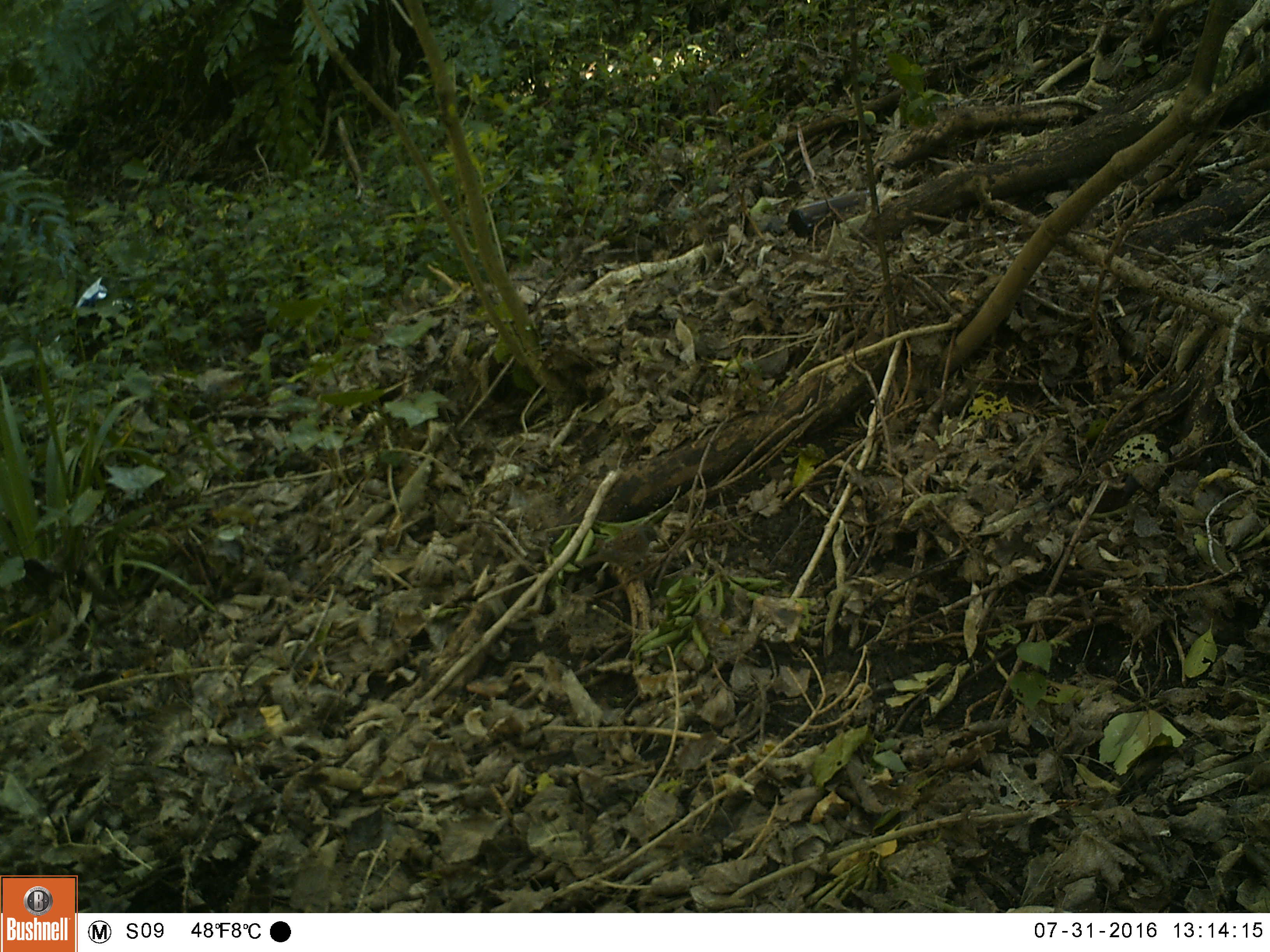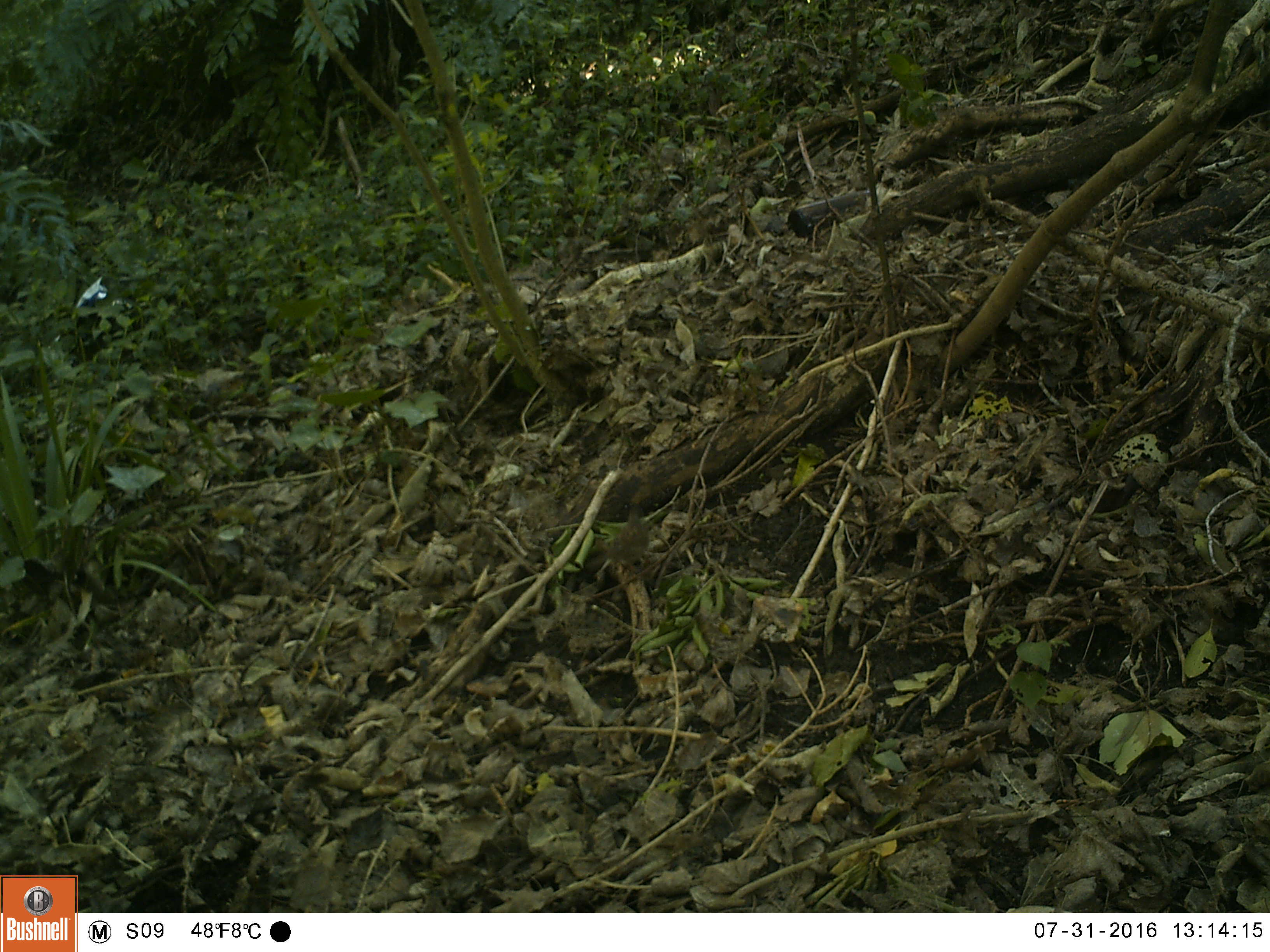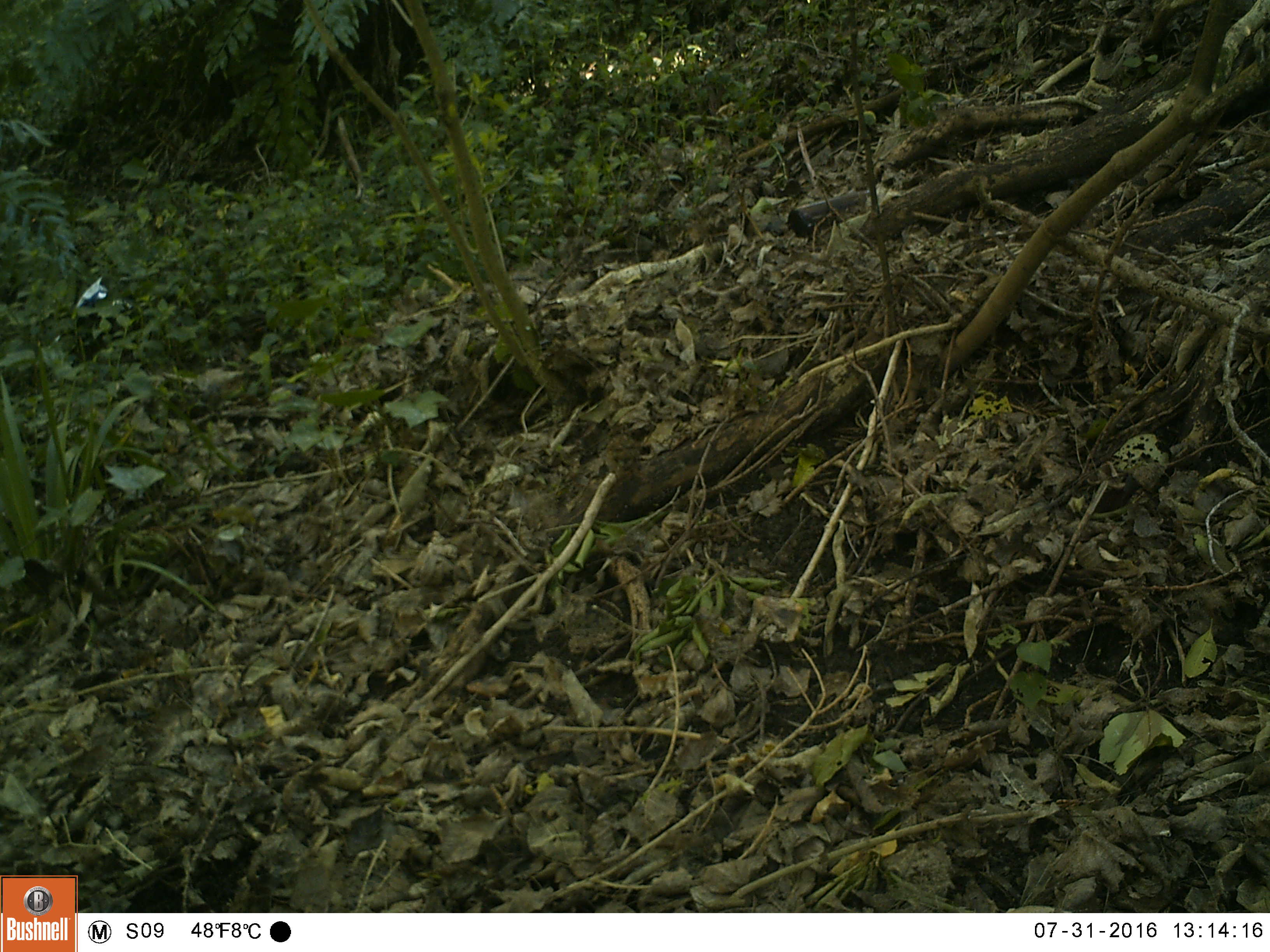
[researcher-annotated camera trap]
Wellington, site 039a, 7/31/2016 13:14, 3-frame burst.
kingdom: Animalia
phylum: Chordata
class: Aves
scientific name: Aves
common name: bird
Bird (Aves).